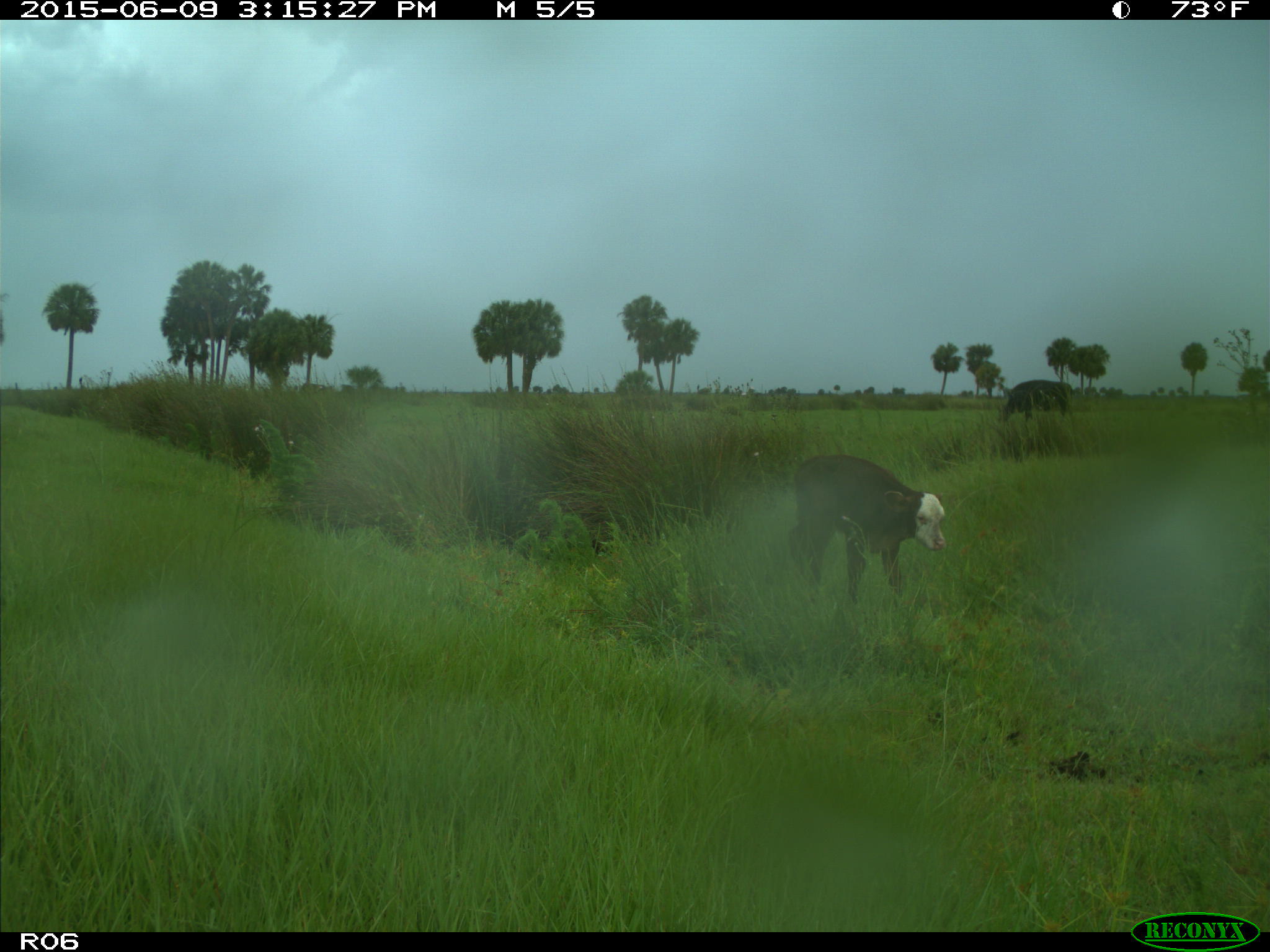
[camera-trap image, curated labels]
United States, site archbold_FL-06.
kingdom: Animalia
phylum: Chordata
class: Mammalia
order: Artiodactyla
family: Bovidae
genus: Bos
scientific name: Bos taurus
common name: domestic cow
Bos taurus (domestic cow).